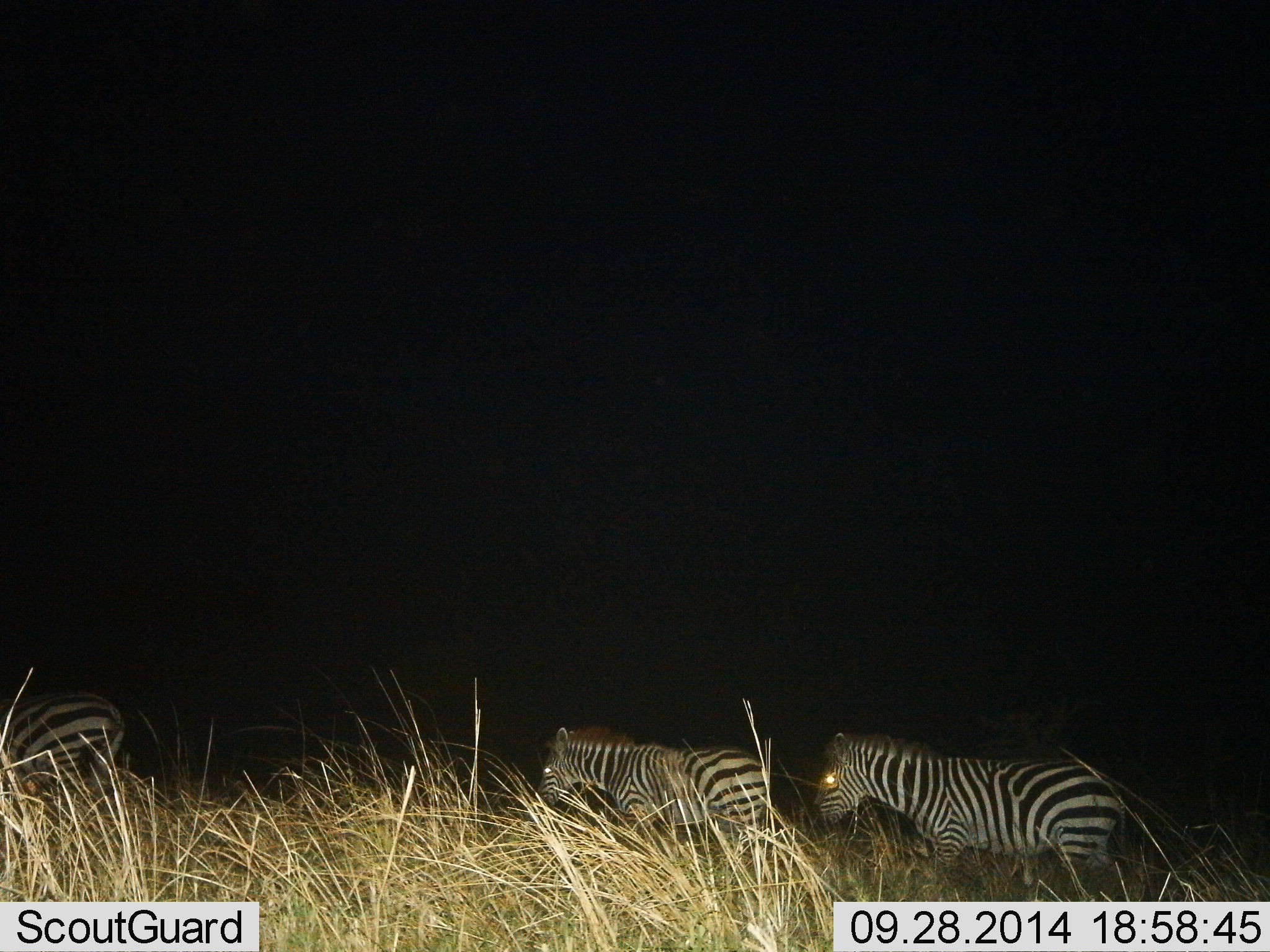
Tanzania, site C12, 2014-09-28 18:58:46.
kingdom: Animalia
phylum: Chordata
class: Mammalia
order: Perissodactyla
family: Equidae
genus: Equus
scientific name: Equus quagga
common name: plains zebra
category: zebra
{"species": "zebra (plains zebra) (Equus quagga)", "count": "3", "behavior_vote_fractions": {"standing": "0%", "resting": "0%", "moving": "100%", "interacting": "0%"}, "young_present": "10%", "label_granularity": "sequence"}